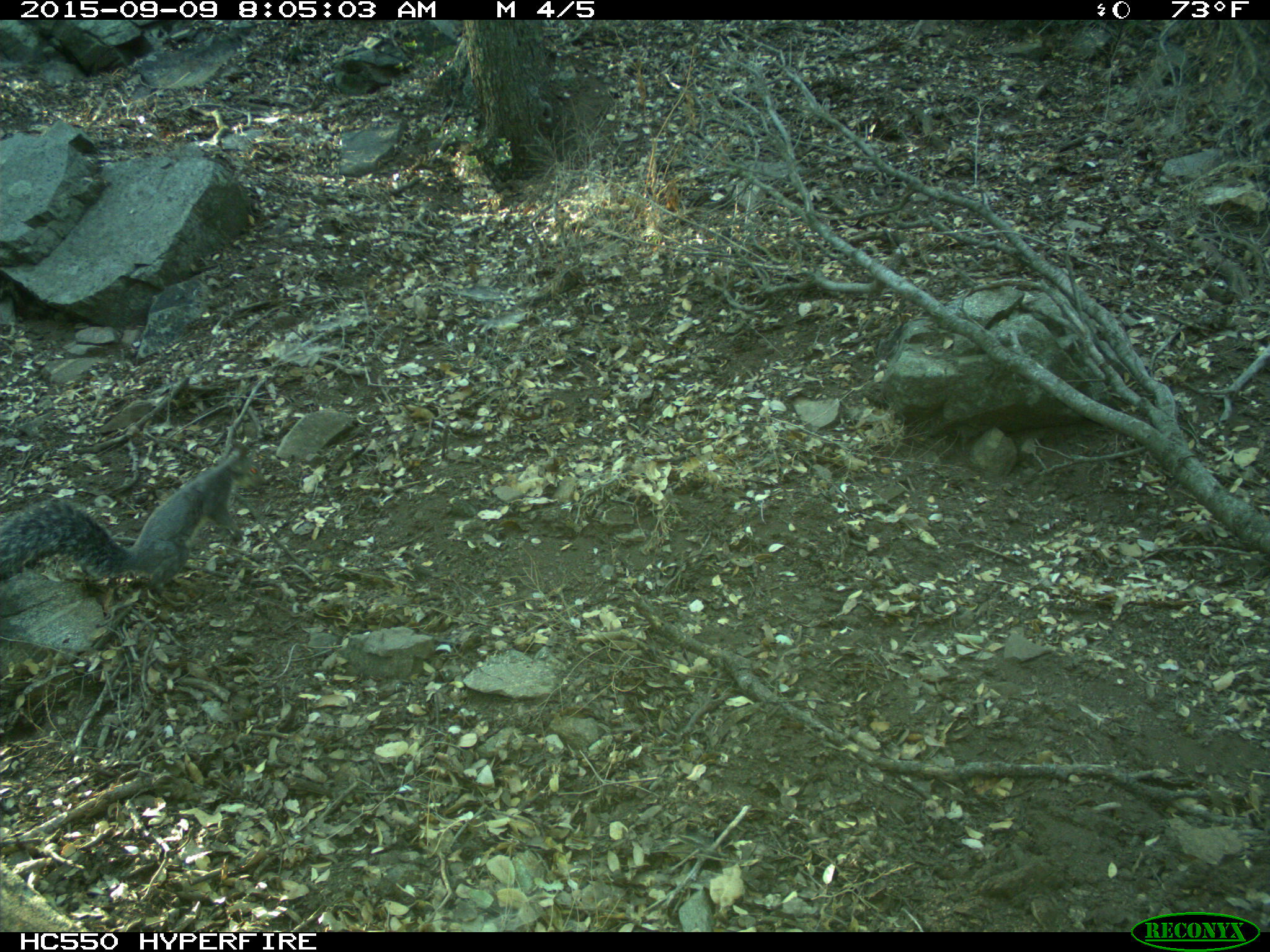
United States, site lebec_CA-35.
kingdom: Animalia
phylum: Chordata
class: Mammalia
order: Rodentia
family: Sciuridae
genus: Sciurus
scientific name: Sciurus carolinensis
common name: eastern gray squirrel